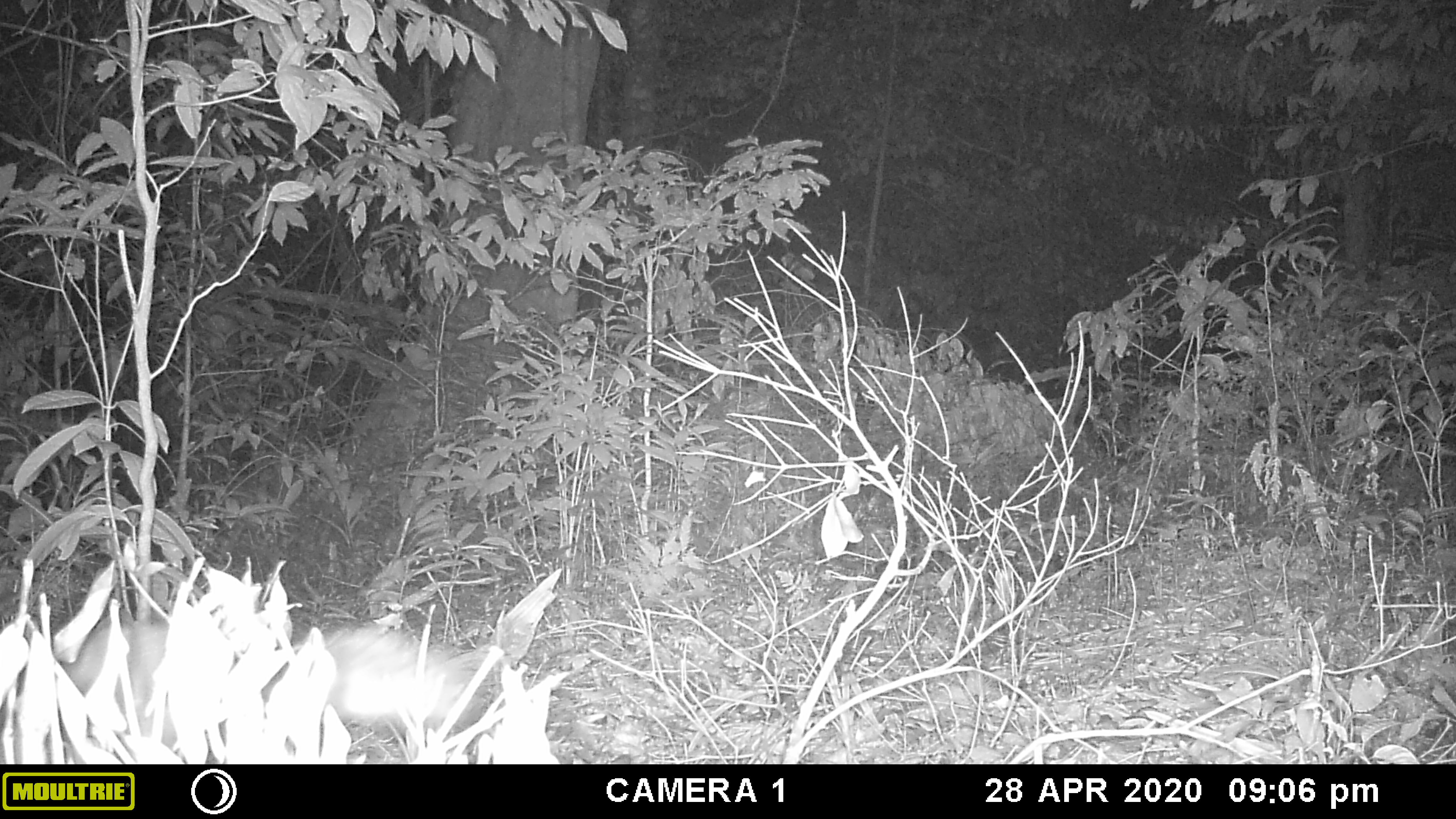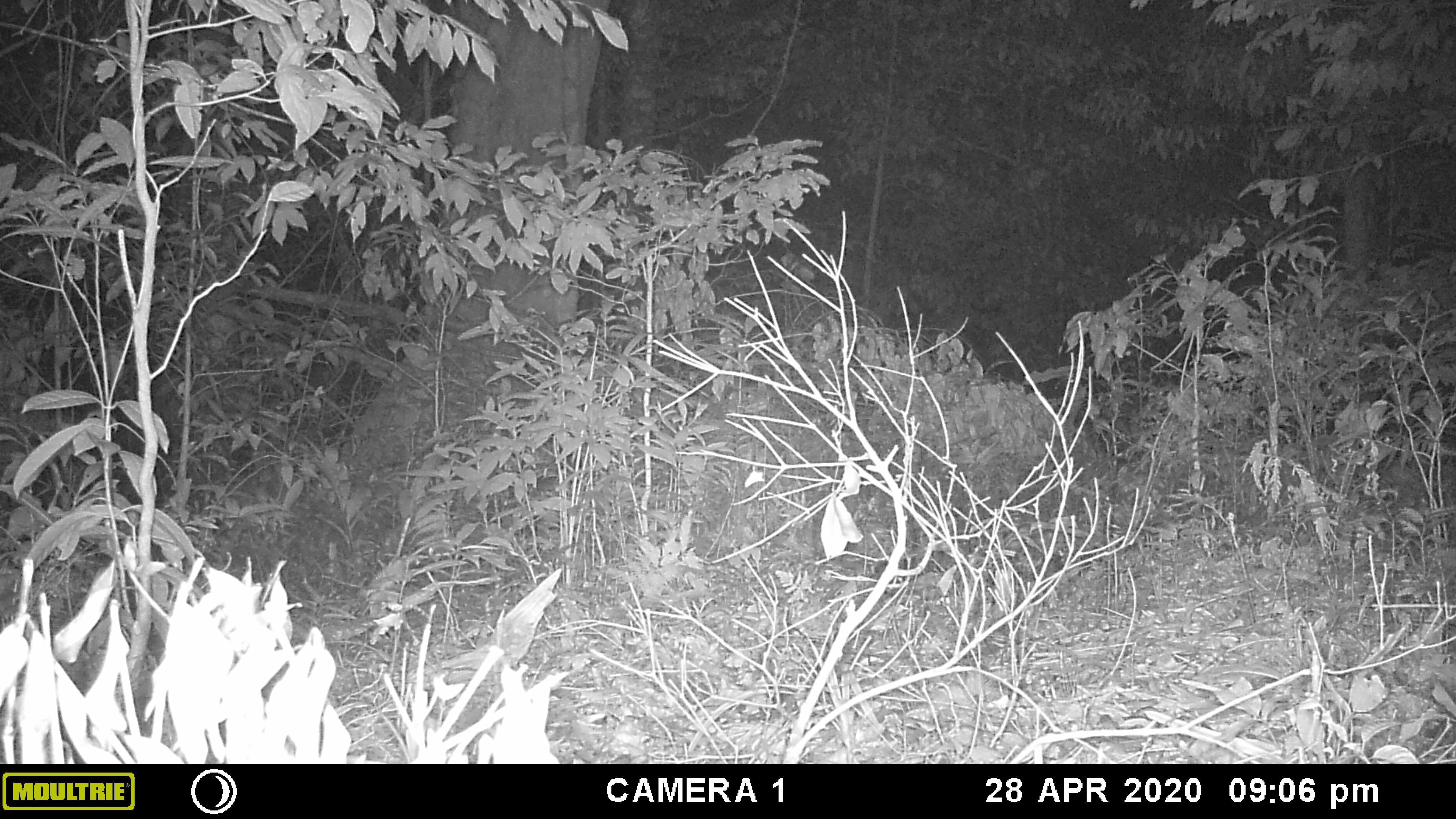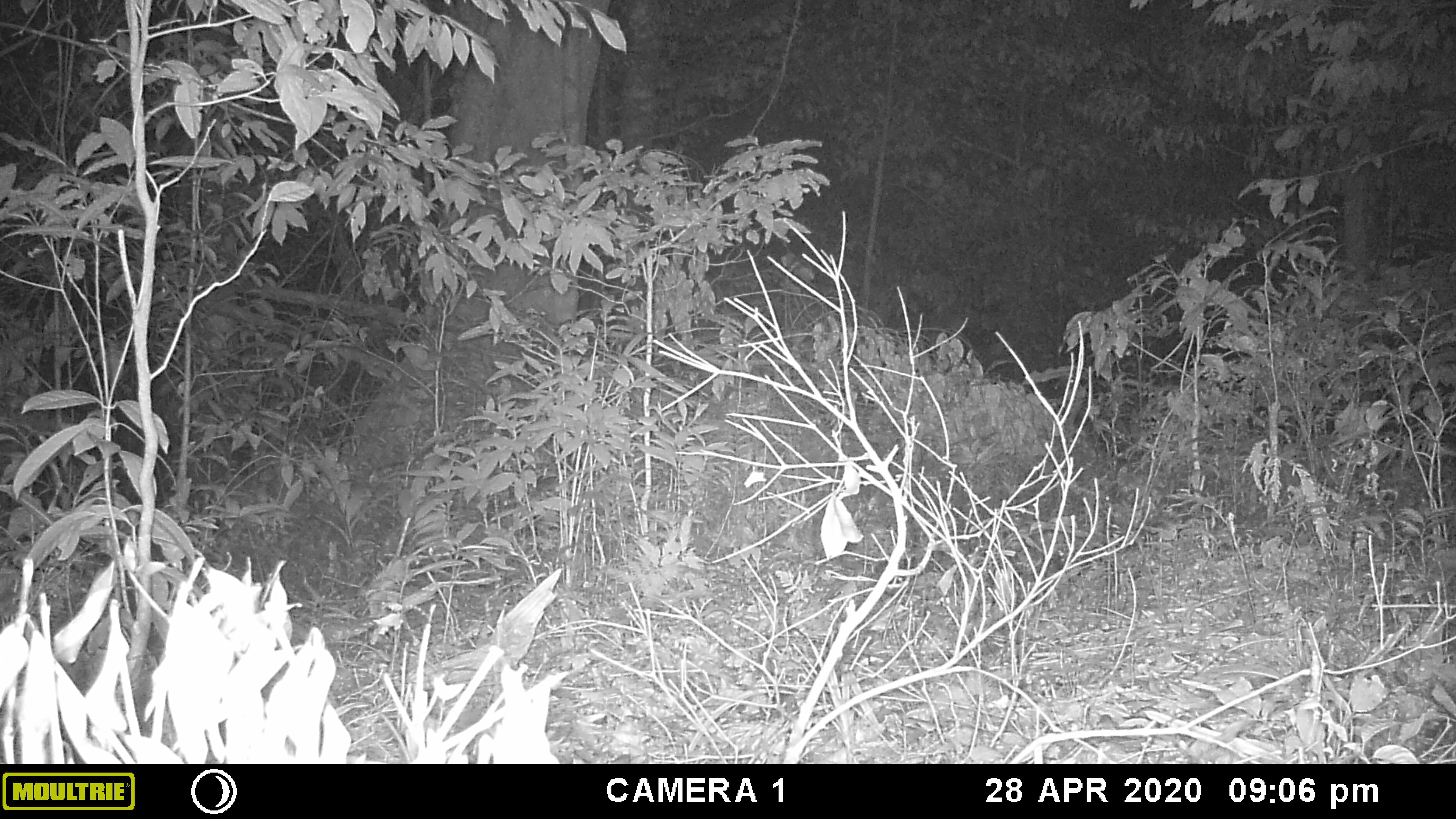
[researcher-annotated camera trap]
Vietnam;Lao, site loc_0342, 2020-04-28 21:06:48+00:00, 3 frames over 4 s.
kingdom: Animalia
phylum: Chordata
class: Mammalia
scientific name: Mammalia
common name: mammal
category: unidentified small mammal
Unidentified small mammal (mammal) (Mammalia). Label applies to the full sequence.